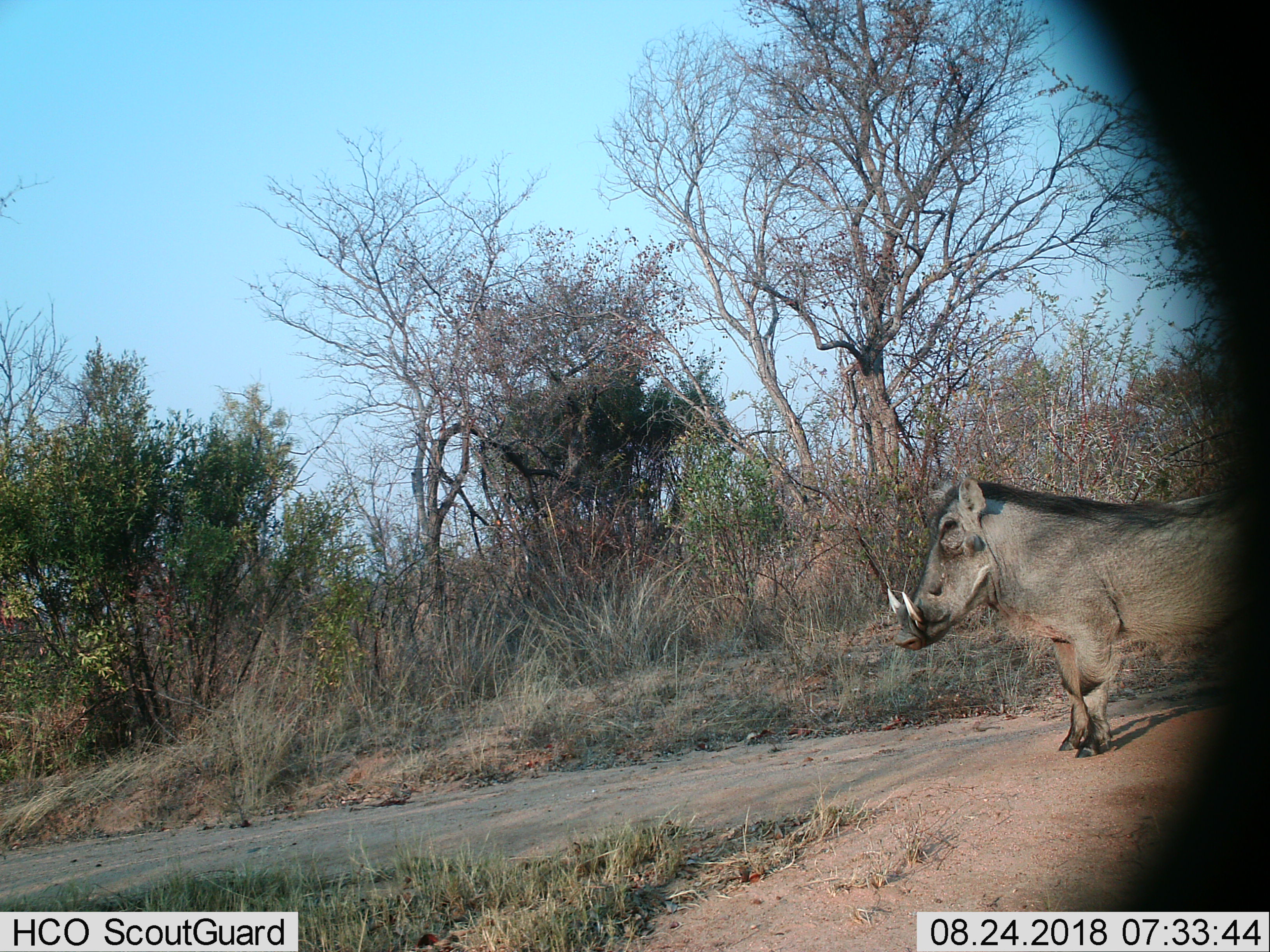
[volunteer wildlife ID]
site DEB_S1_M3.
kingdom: Animalia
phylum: Chordata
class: Mammalia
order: Artiodactyla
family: Suidae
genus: Phacochoerus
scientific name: Phacochoerus africanus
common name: warthog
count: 1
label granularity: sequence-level